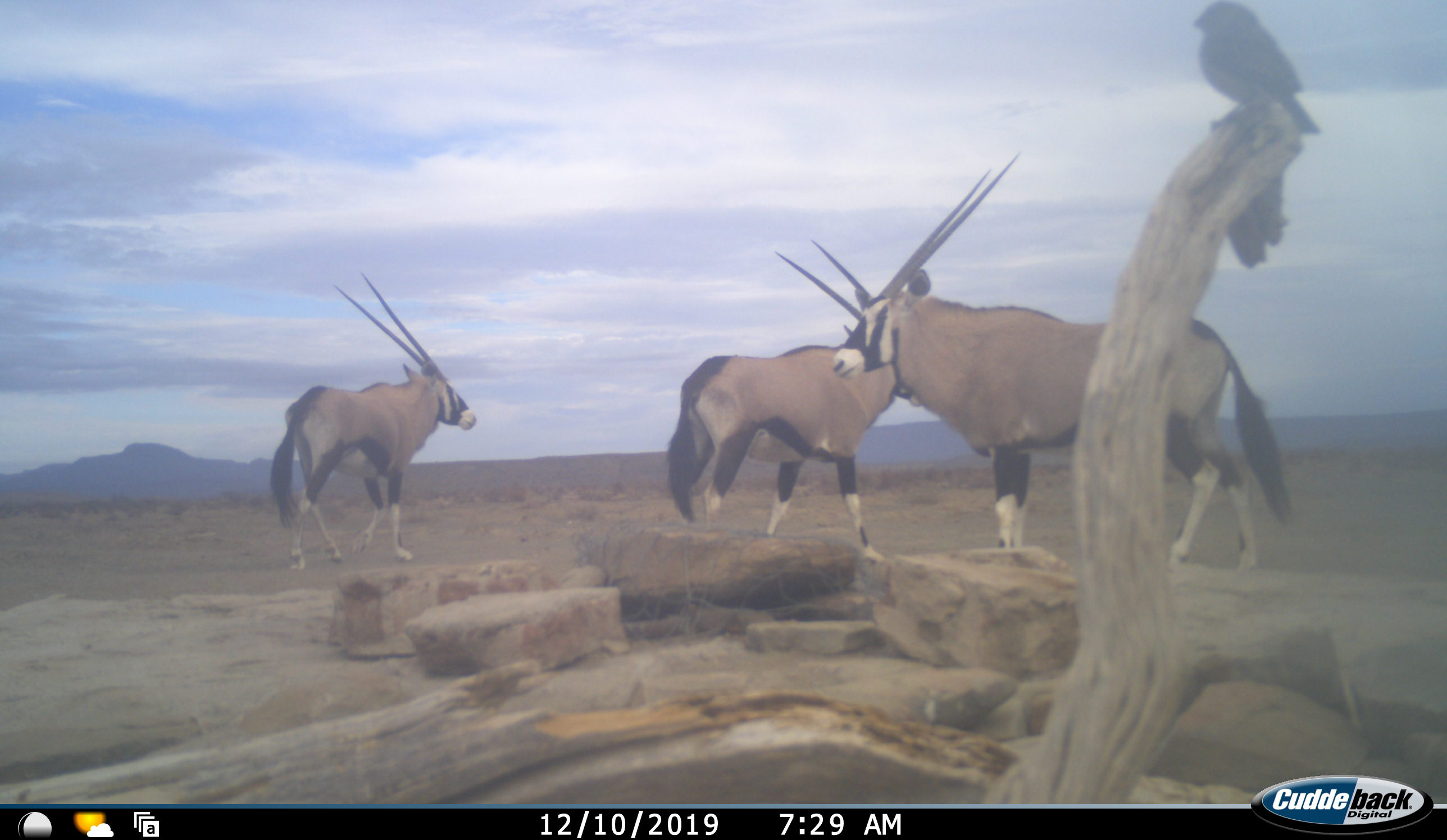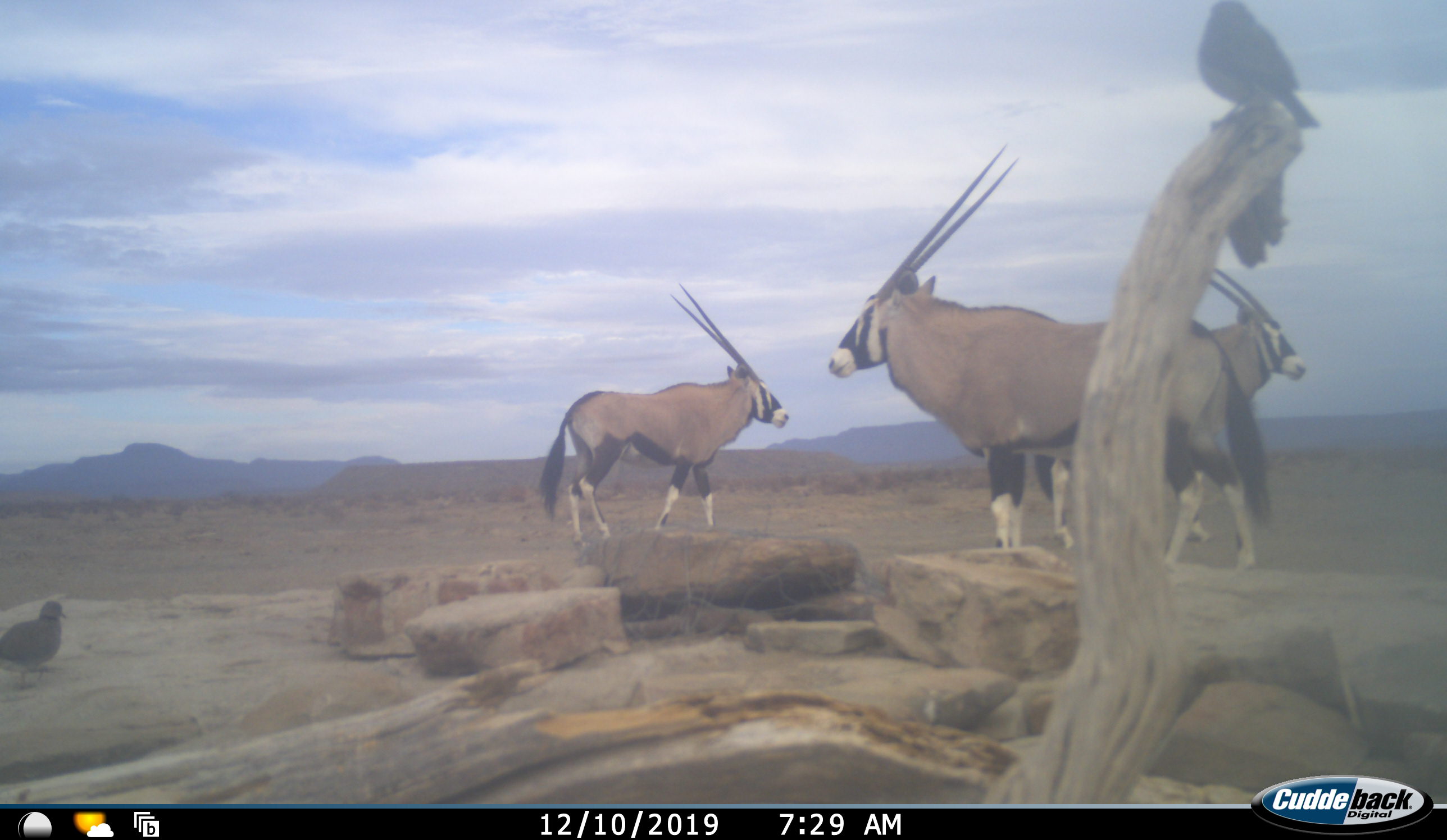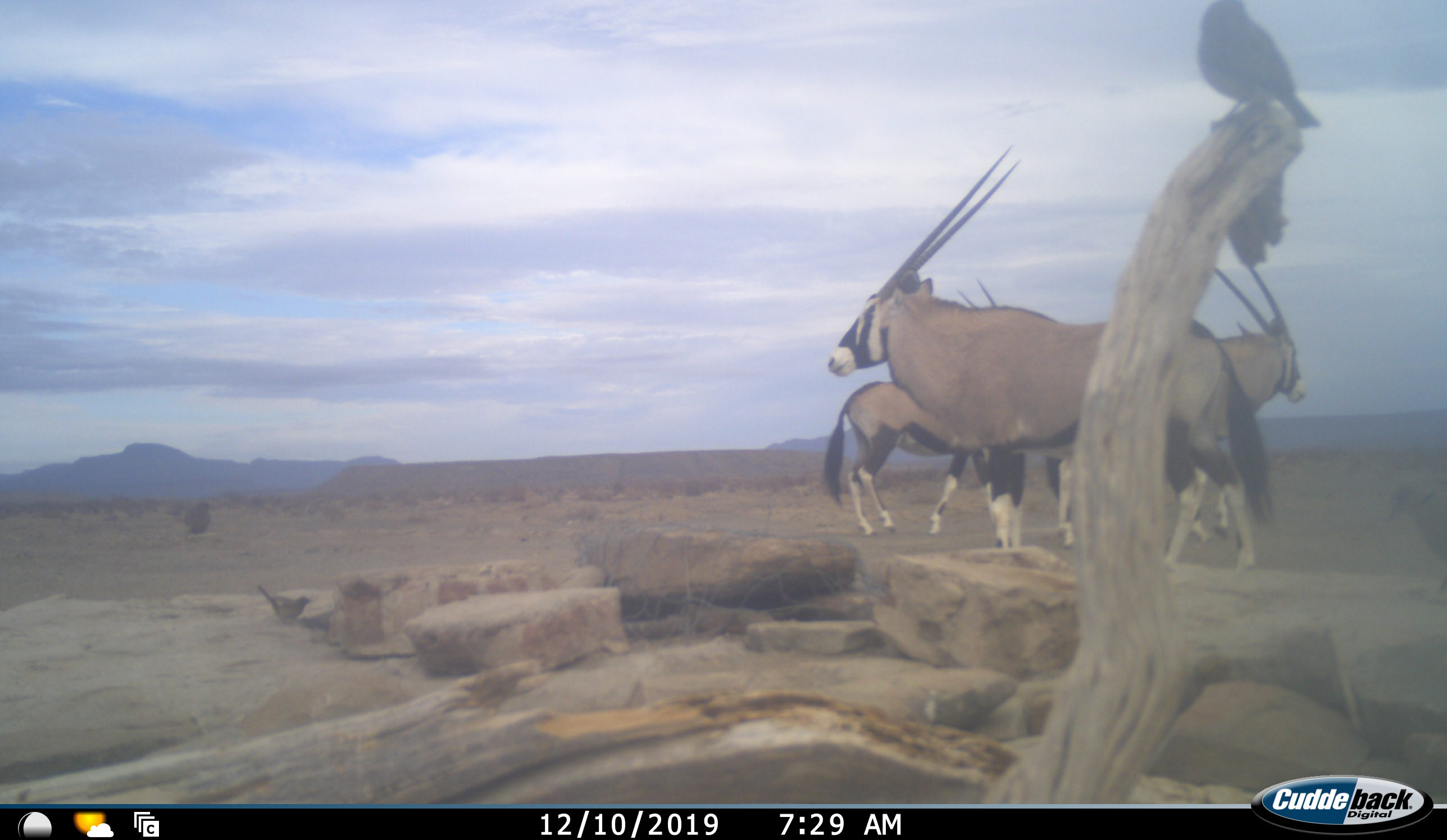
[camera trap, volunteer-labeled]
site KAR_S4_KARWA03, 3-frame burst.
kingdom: Animalia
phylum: Chordata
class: Aves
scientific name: Aves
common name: bird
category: birdother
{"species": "birdother (bird) (Aves)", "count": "2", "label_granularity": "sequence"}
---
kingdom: Animalia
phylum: Chordata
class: Mammalia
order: Artiodactyla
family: Bovidae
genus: Oryx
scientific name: Oryx gazella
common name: gemsbok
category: oryx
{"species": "oryx (gemsbok) (Oryx gazella)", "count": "3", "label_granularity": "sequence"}